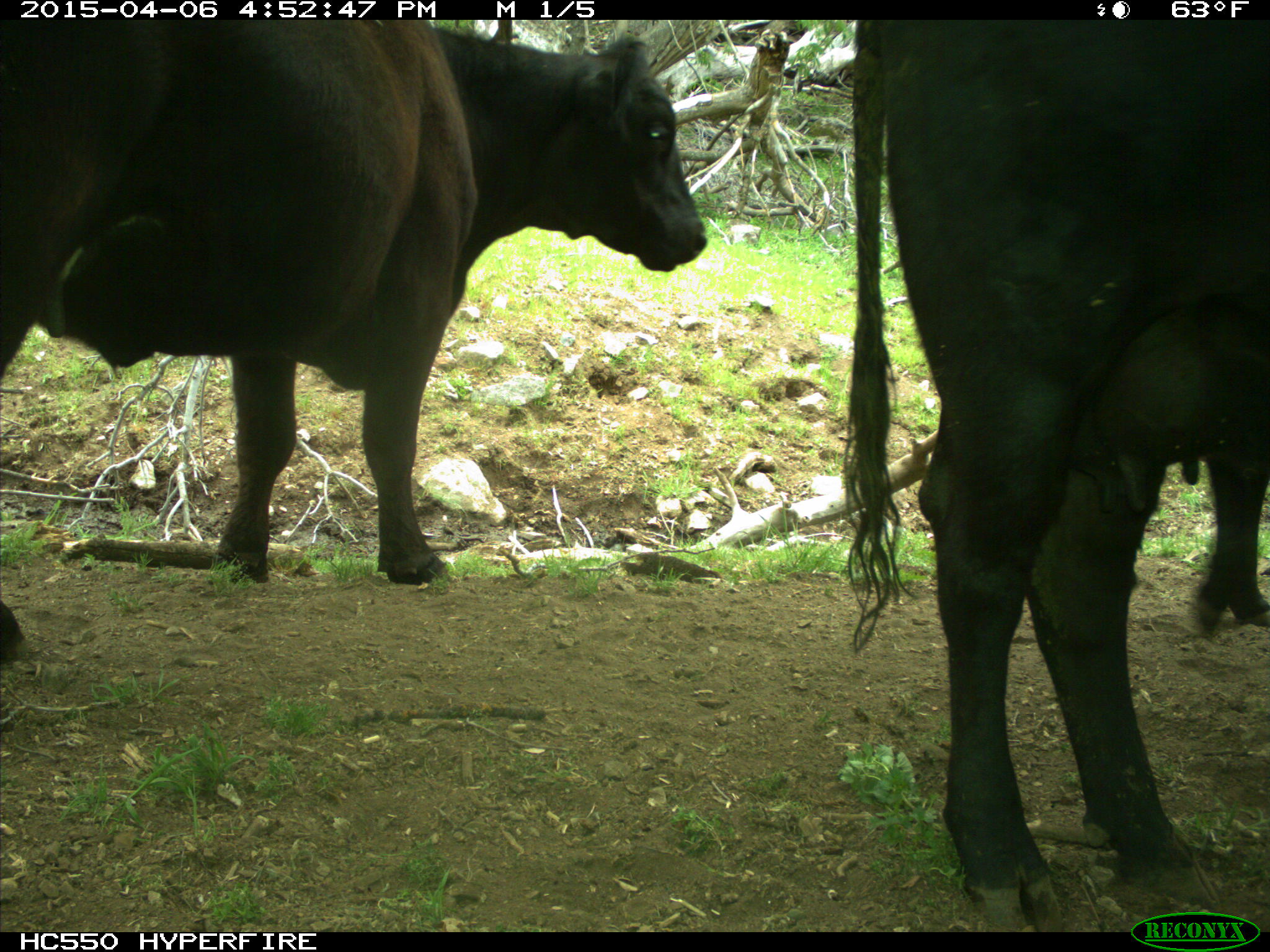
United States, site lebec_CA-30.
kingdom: Animalia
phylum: Chordata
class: Mammalia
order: Artiodactyla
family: Bovidae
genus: Bos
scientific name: Bos taurus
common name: domestic cow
Bos taurus (domestic cow).